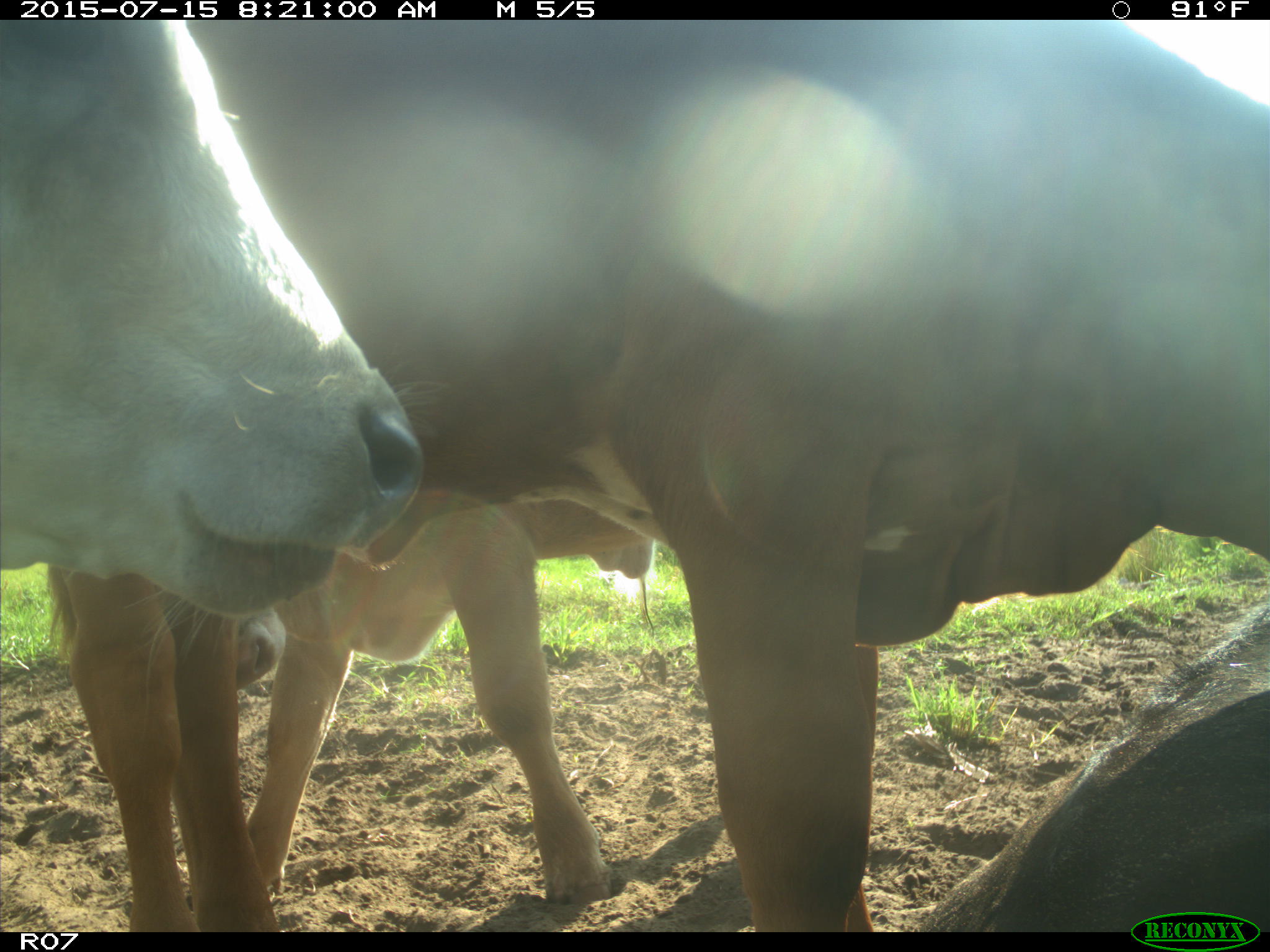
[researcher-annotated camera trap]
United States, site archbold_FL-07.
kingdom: Animalia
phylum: Chordata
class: Mammalia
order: Artiodactyla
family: Bovidae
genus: Bos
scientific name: Bos taurus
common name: domestic cow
Bos taurus (domestic cow).